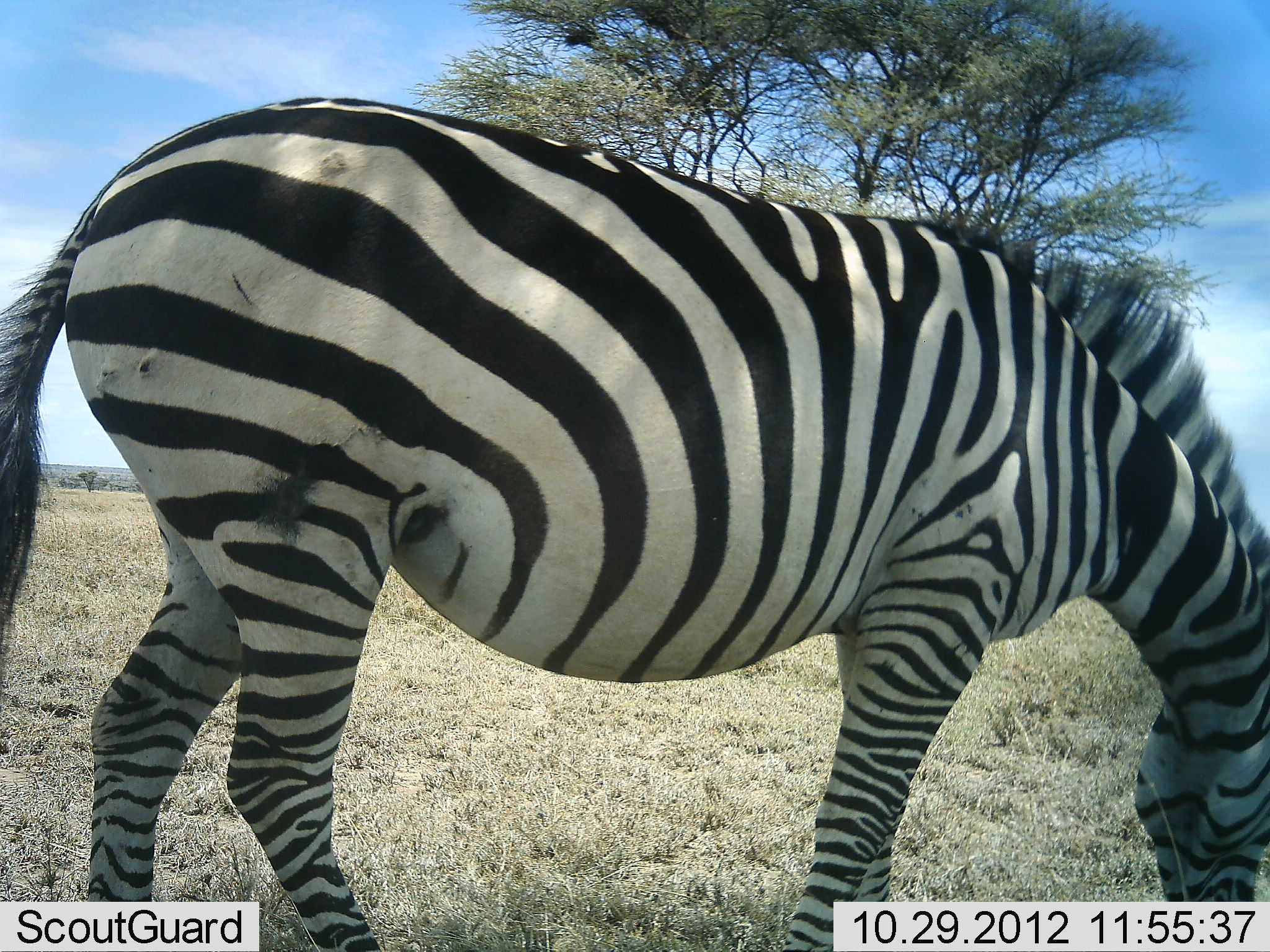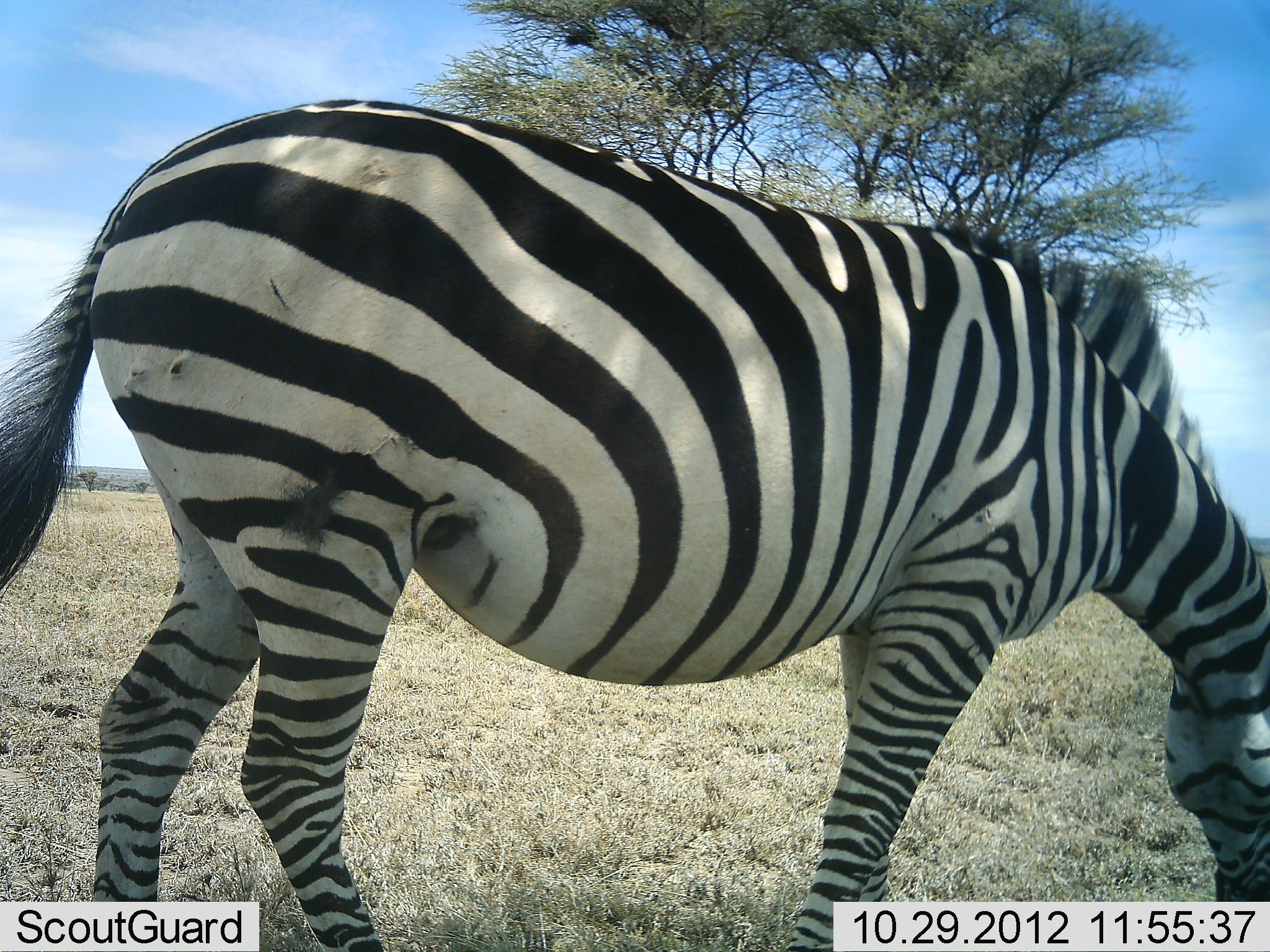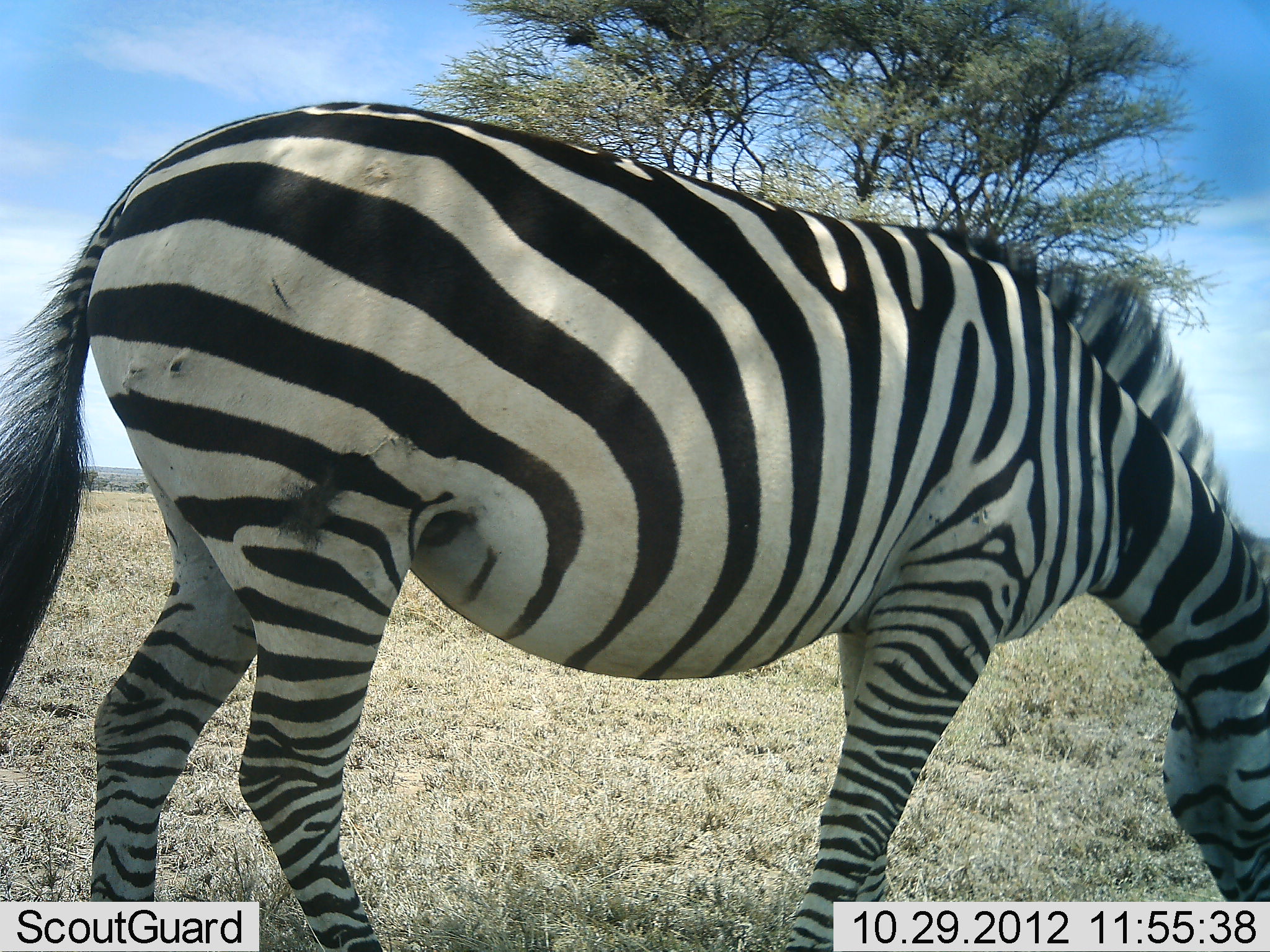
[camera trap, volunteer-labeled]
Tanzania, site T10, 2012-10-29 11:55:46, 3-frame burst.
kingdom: Animalia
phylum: Chordata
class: Mammalia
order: Perissodactyla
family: Equidae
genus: Equus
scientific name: Equus quagga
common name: plains zebra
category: zebra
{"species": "zebra (plains zebra) (Equus quagga)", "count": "1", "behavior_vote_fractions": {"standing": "30%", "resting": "0%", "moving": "0%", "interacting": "0%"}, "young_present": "0%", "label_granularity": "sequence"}